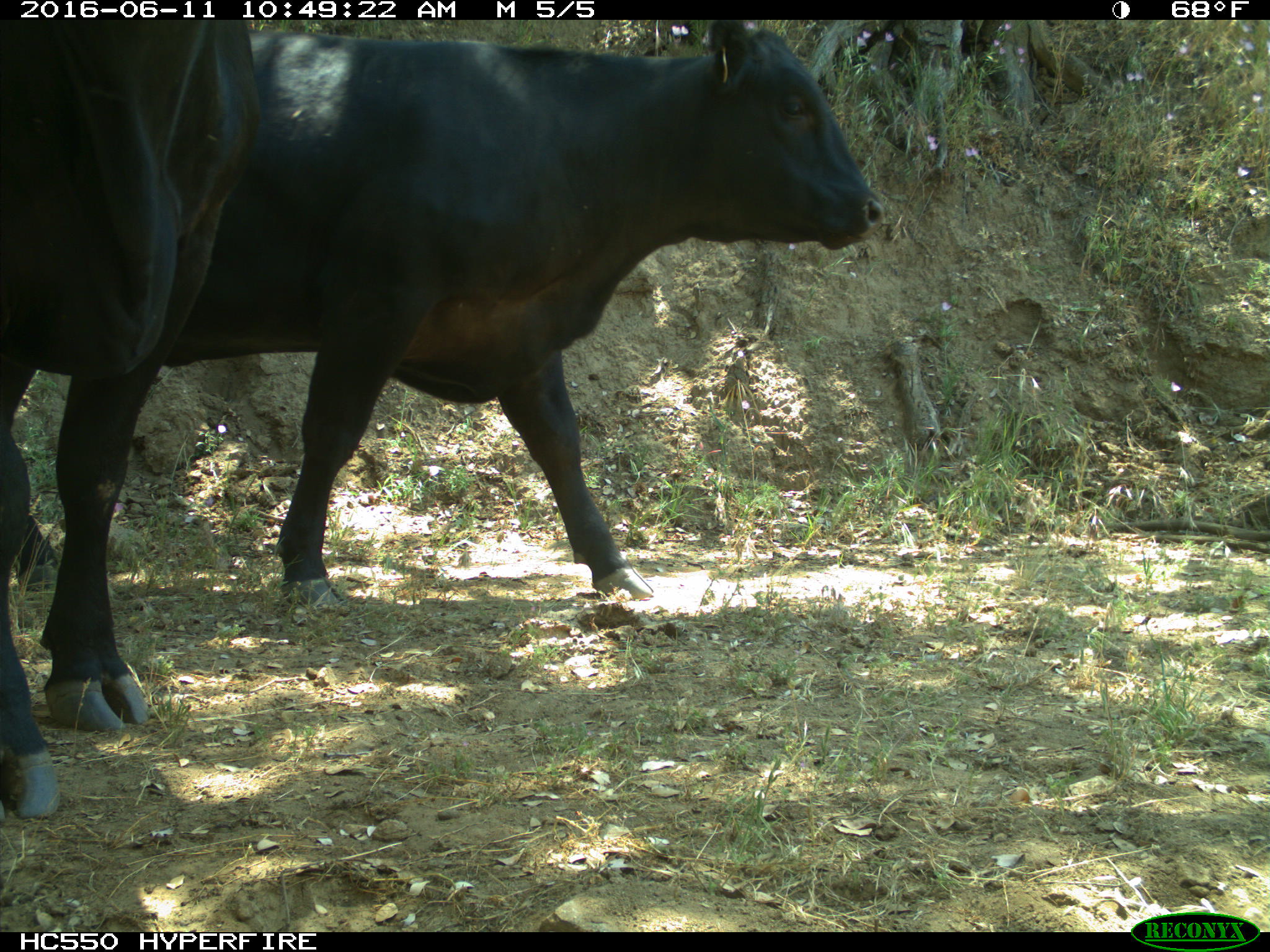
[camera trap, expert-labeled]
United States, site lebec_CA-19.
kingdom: Animalia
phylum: Chordata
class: Mammalia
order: Artiodactyla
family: Bovidae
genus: Bos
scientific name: Bos taurus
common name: domestic cow